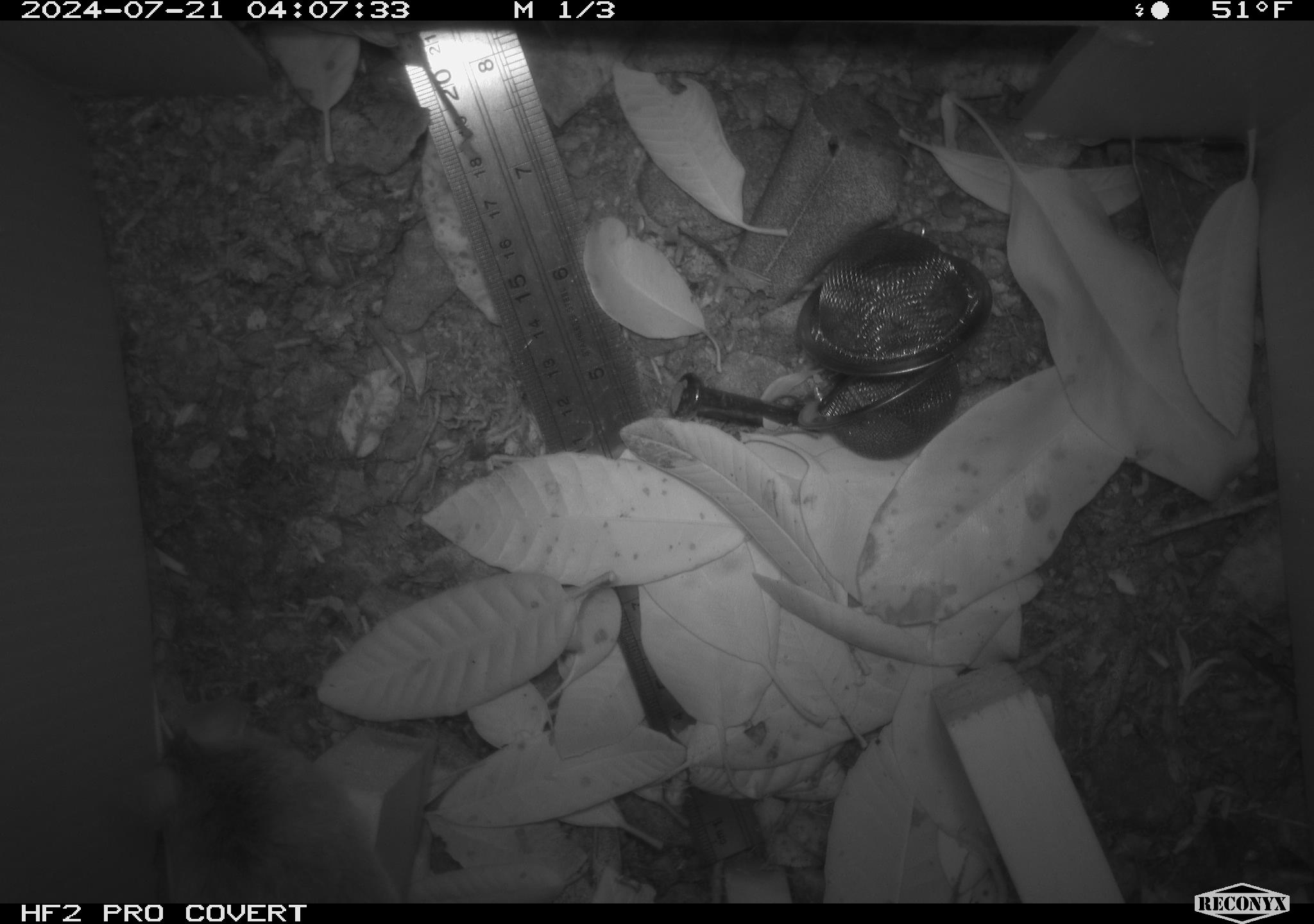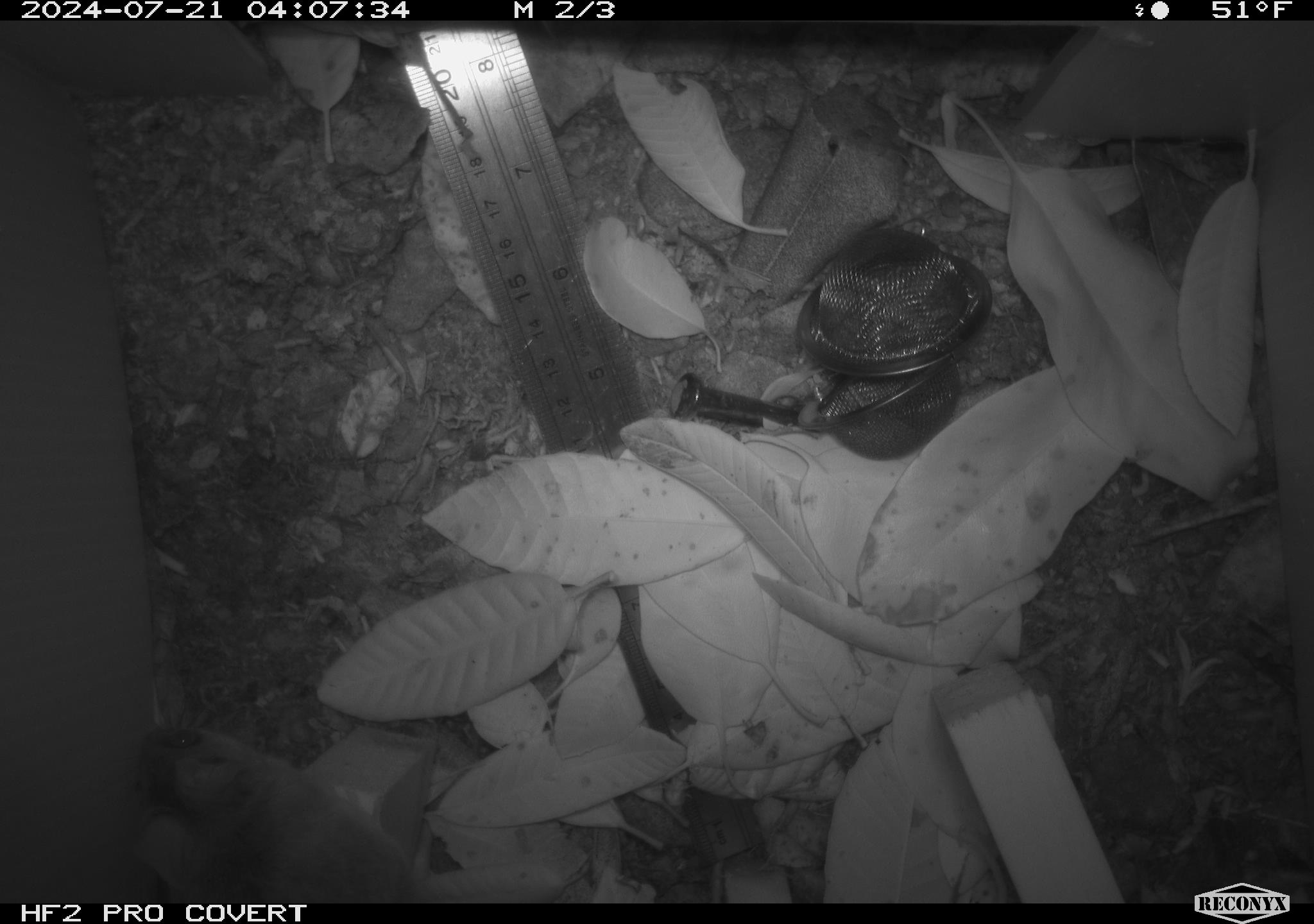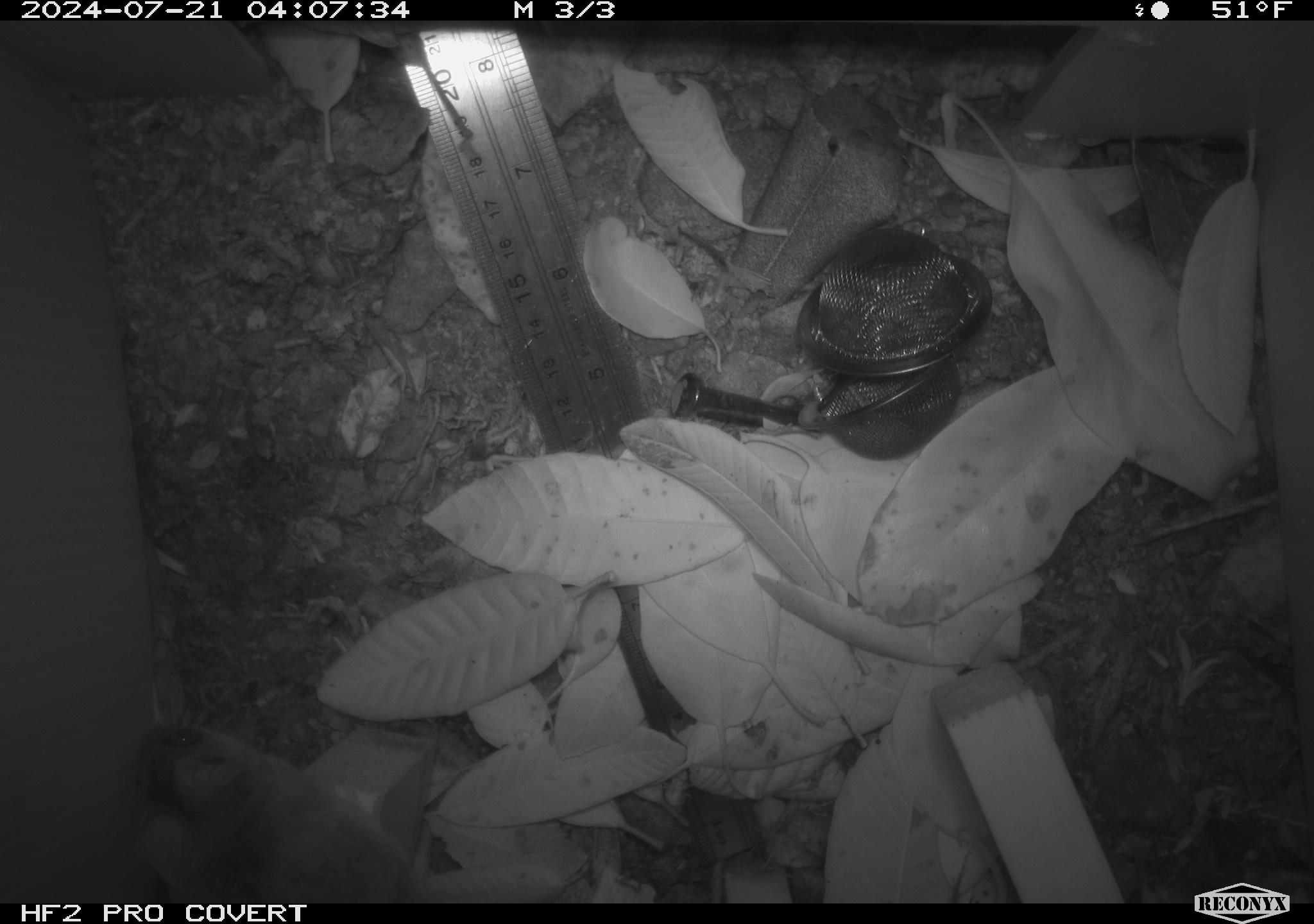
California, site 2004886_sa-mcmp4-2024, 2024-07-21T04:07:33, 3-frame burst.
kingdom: Animalia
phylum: Chordata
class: Mammalia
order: Rodentia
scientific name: Rodentia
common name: mouse species